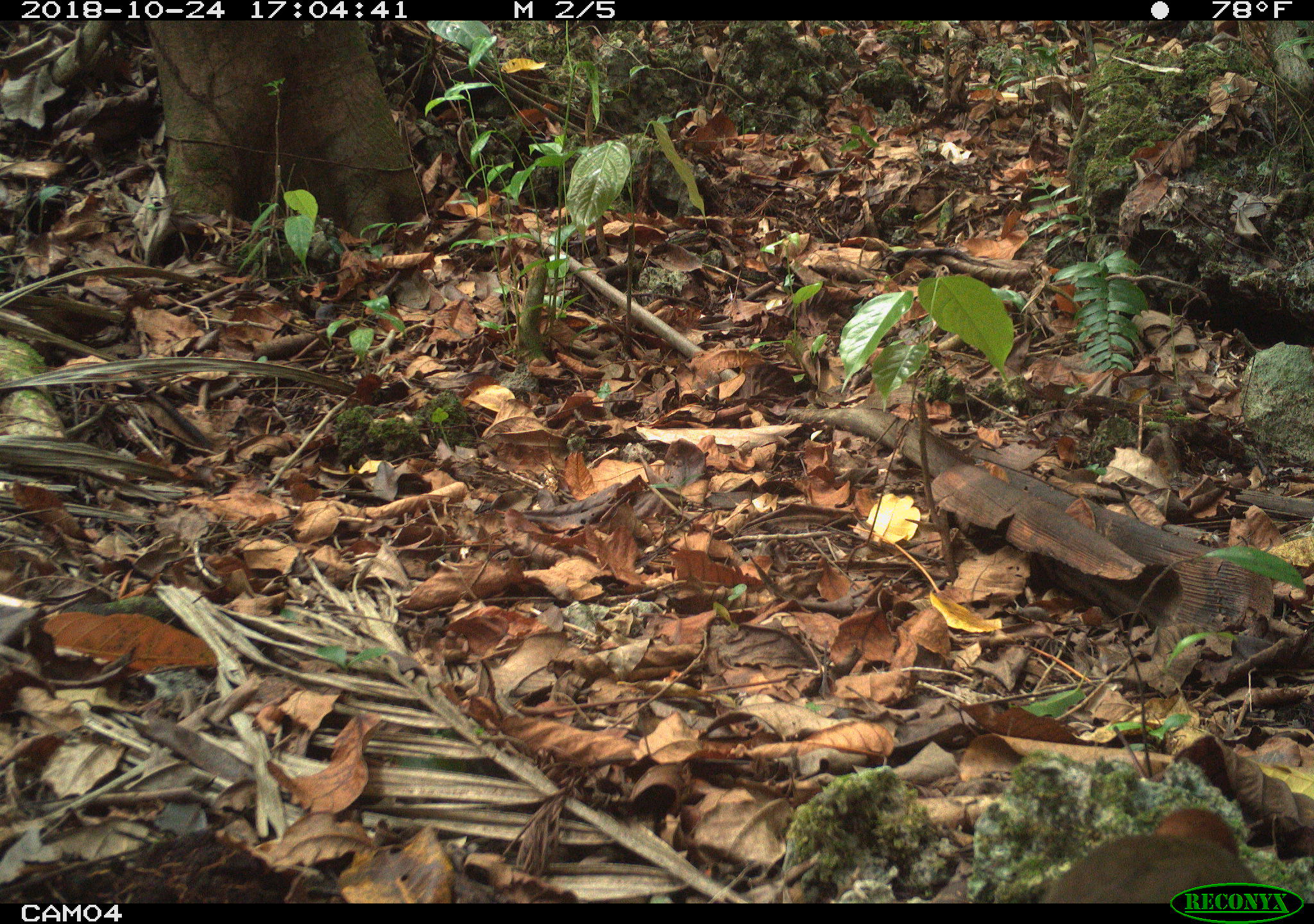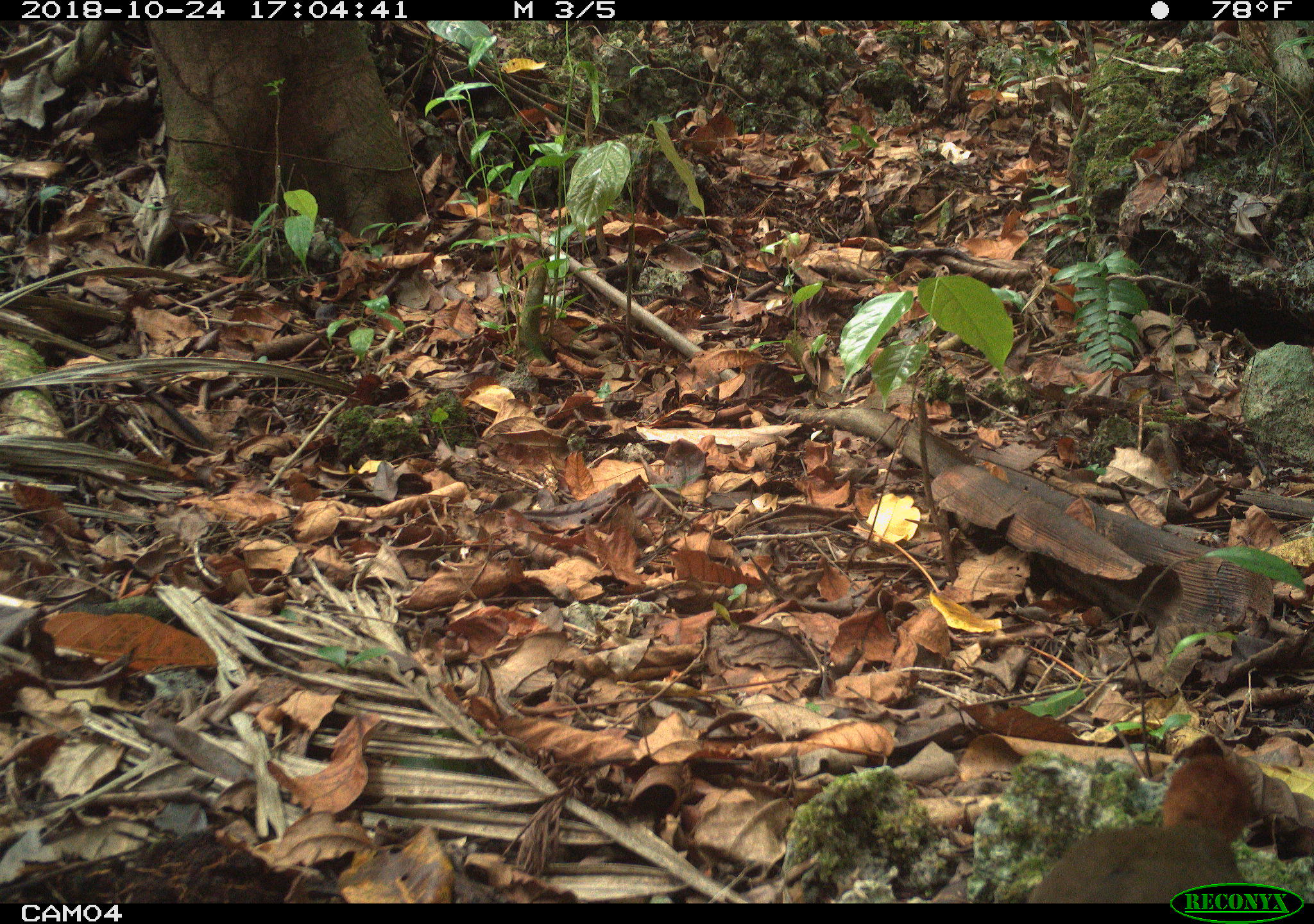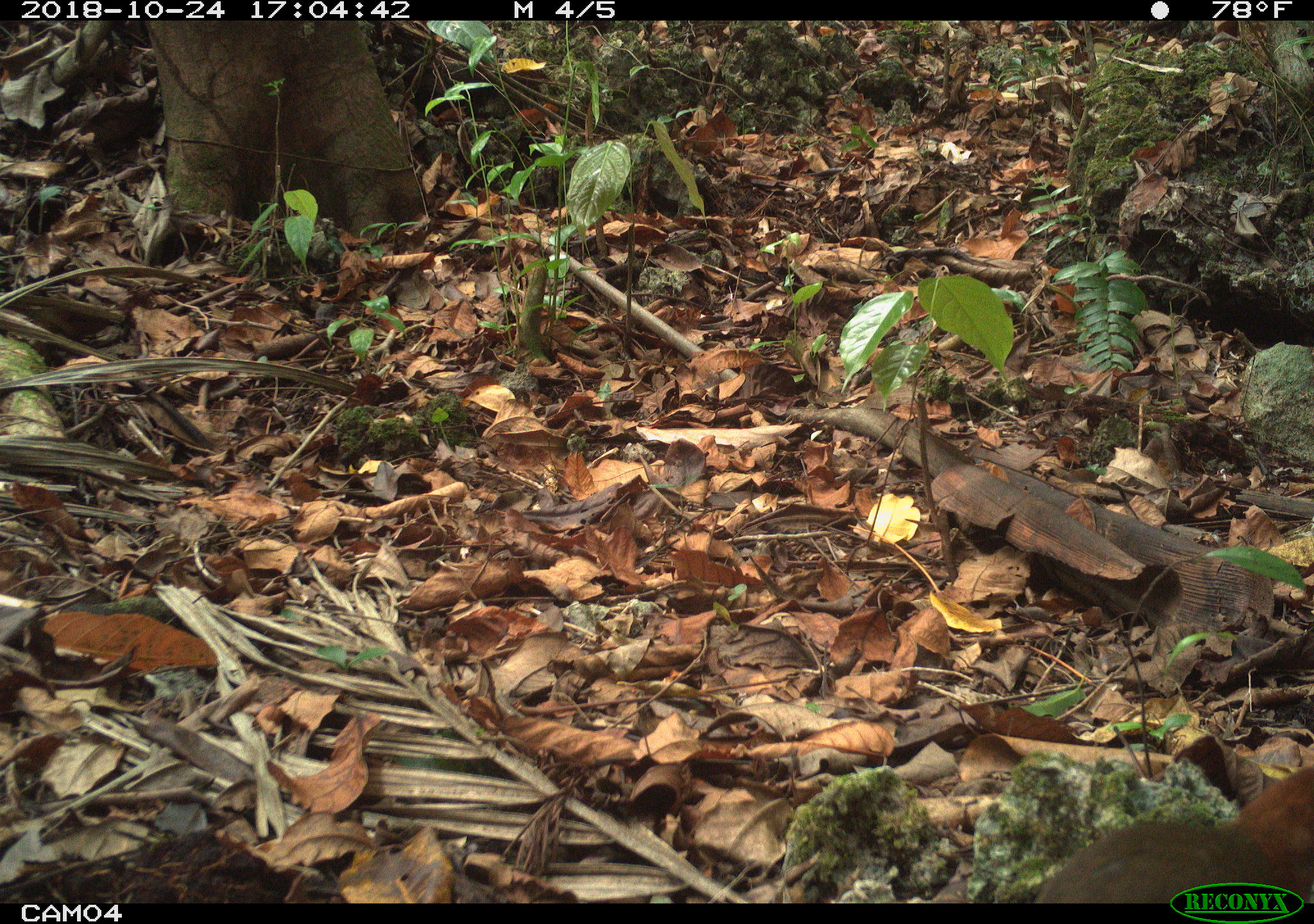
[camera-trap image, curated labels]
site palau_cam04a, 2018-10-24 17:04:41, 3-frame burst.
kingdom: Animalia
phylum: Chordata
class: Aves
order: Gruiformes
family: Rallidae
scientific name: Rallidae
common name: rail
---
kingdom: Animalia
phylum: Chordata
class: Aves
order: Galliformes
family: Megapodiidae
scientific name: Megapodiidae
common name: megapode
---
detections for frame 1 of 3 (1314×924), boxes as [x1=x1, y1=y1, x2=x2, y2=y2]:
rail: [x1=1034, y1=804, x2=1240, y2=901]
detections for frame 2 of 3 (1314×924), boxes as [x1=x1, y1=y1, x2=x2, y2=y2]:
megapode: [x1=1032, y1=741, x2=1286, y2=881]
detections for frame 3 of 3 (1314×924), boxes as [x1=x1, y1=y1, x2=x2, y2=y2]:
rail: [x1=1009, y1=729, x2=1312, y2=905]